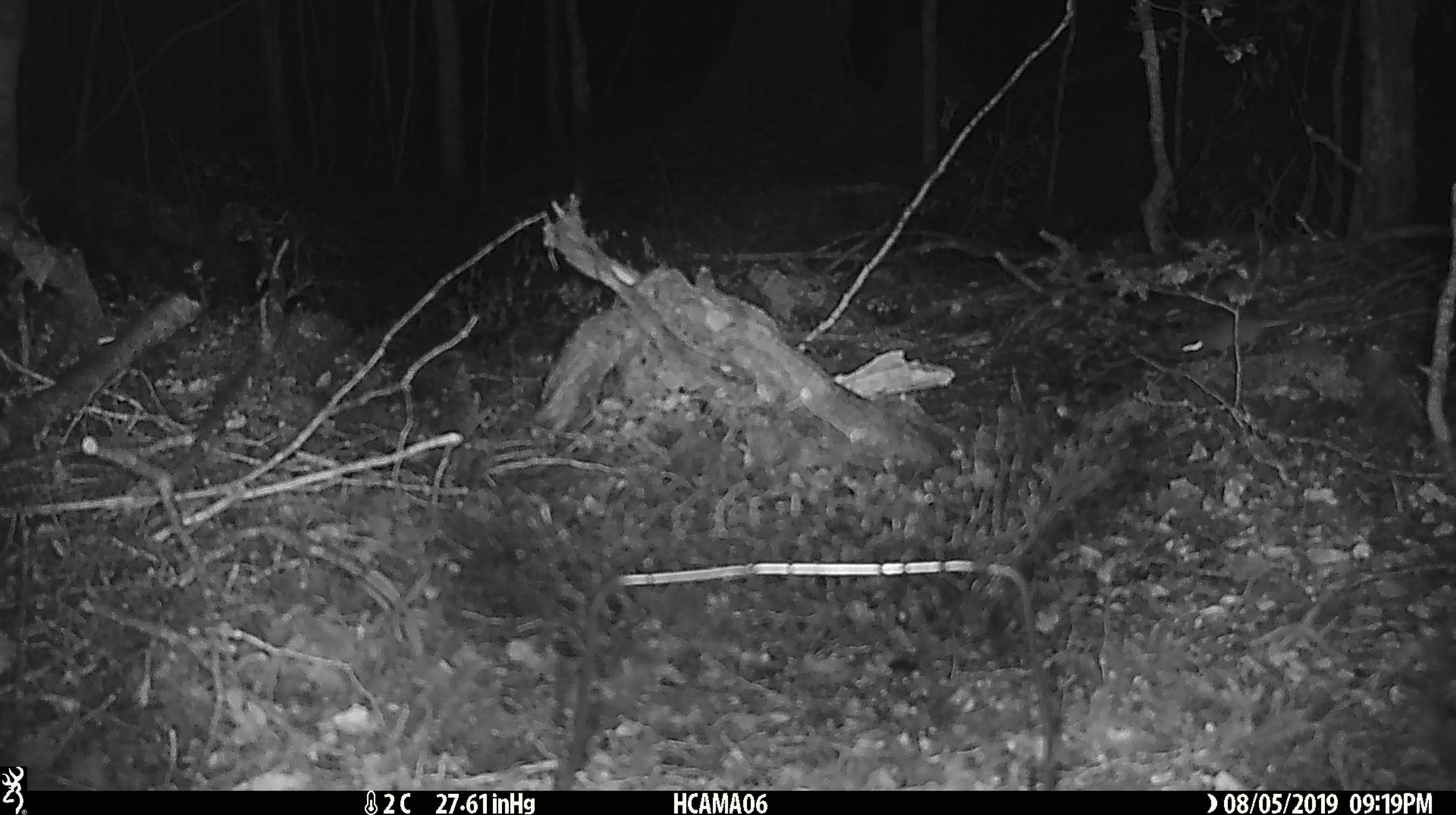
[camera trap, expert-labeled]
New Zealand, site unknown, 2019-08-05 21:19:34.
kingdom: Animalia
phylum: Chordata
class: Mammalia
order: Rodentia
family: Muridae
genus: Mus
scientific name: Mus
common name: mouse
Mouse (Mus).